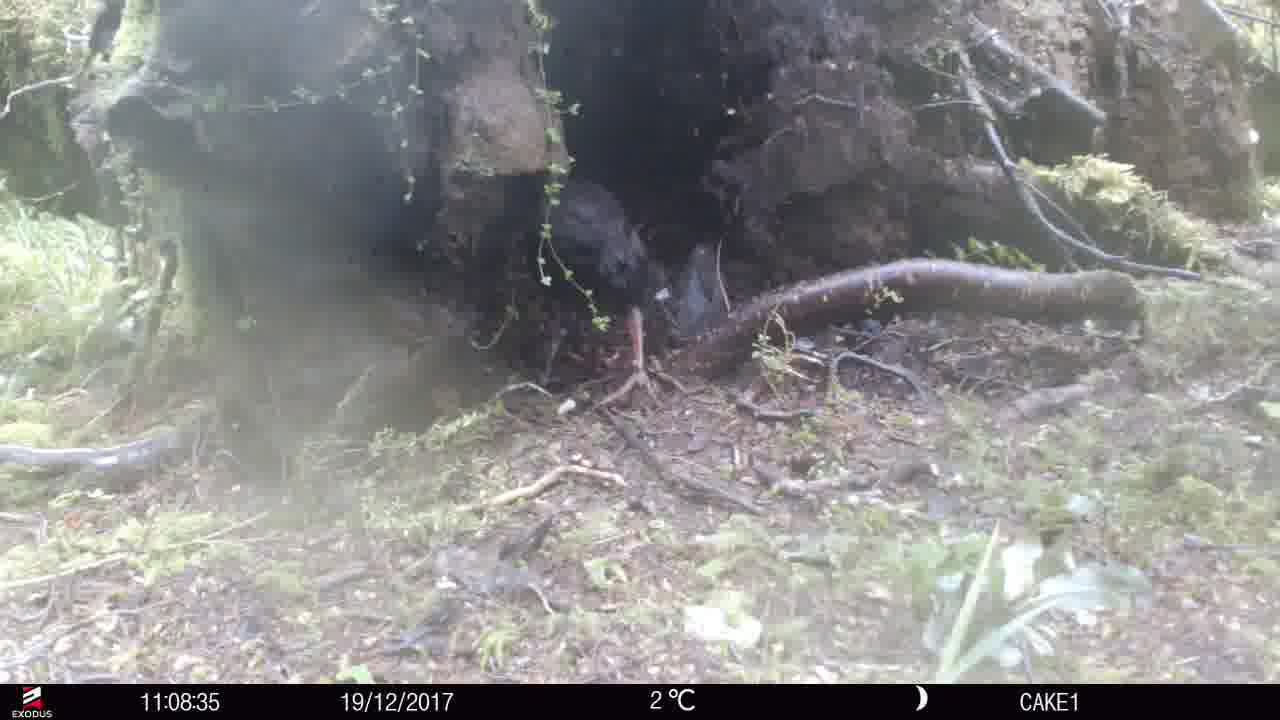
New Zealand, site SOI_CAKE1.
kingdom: Animalia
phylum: Chordata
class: Aves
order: Gruiformes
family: Rallidae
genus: Gallirallus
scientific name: Gallirallus australis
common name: weka